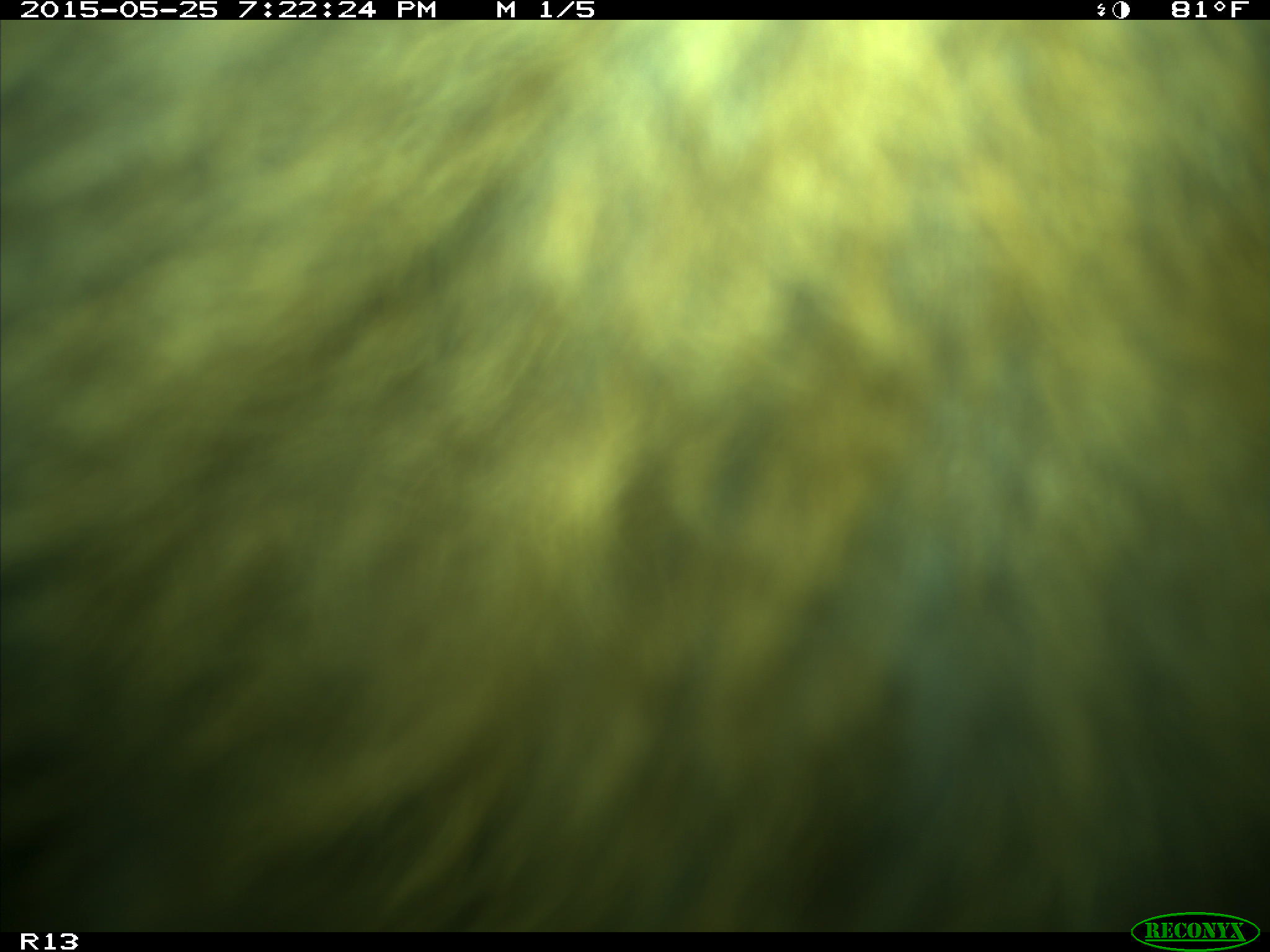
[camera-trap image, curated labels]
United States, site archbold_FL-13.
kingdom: Animalia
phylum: Chordata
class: Mammalia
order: Artiodactyla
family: Bovidae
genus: Bos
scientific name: Bos taurus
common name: domestic cow